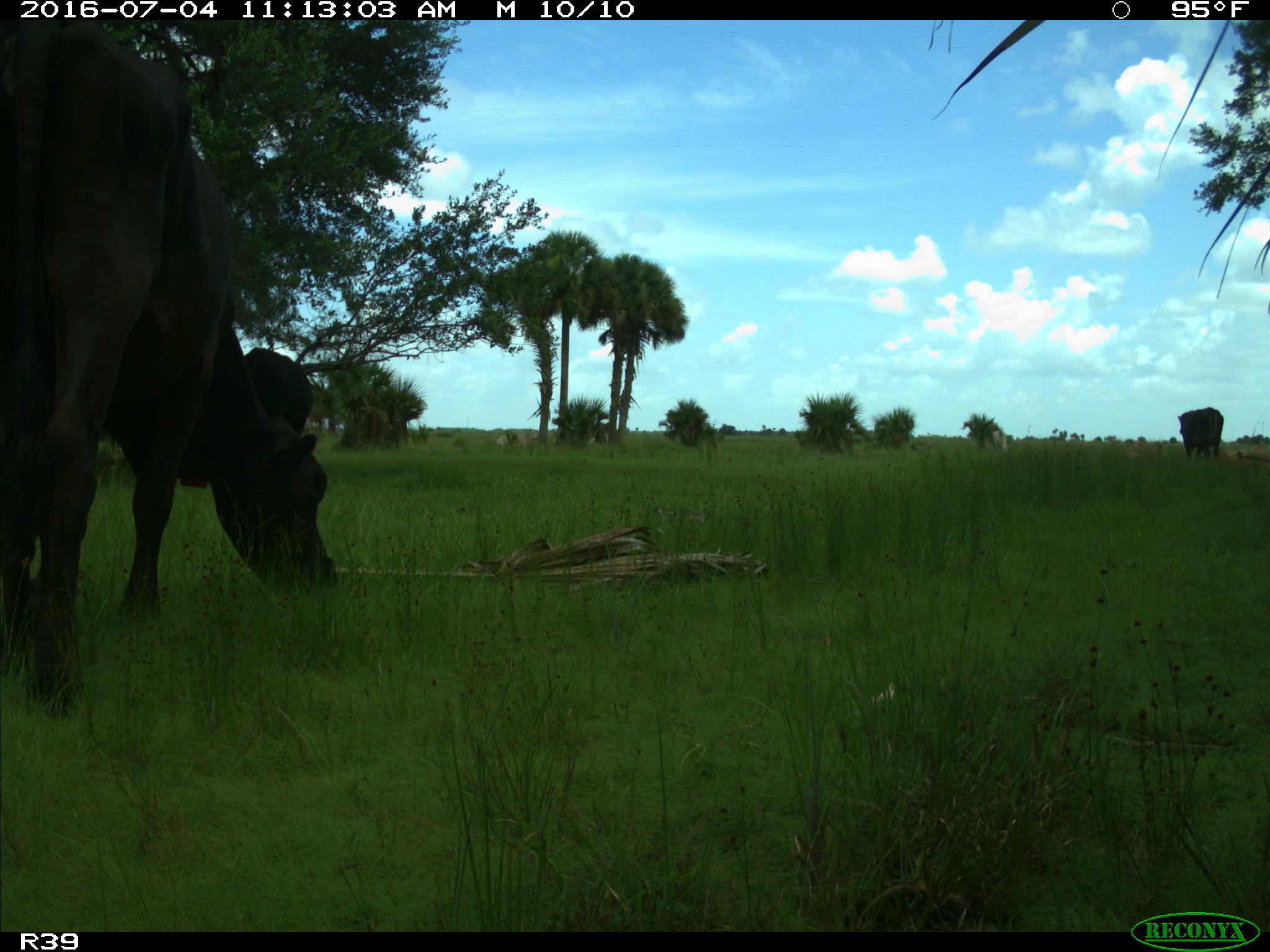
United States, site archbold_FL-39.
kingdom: Animalia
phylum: Chordata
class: Mammalia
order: Artiodactyla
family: Bovidae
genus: Bos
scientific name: Bos taurus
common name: domestic cow